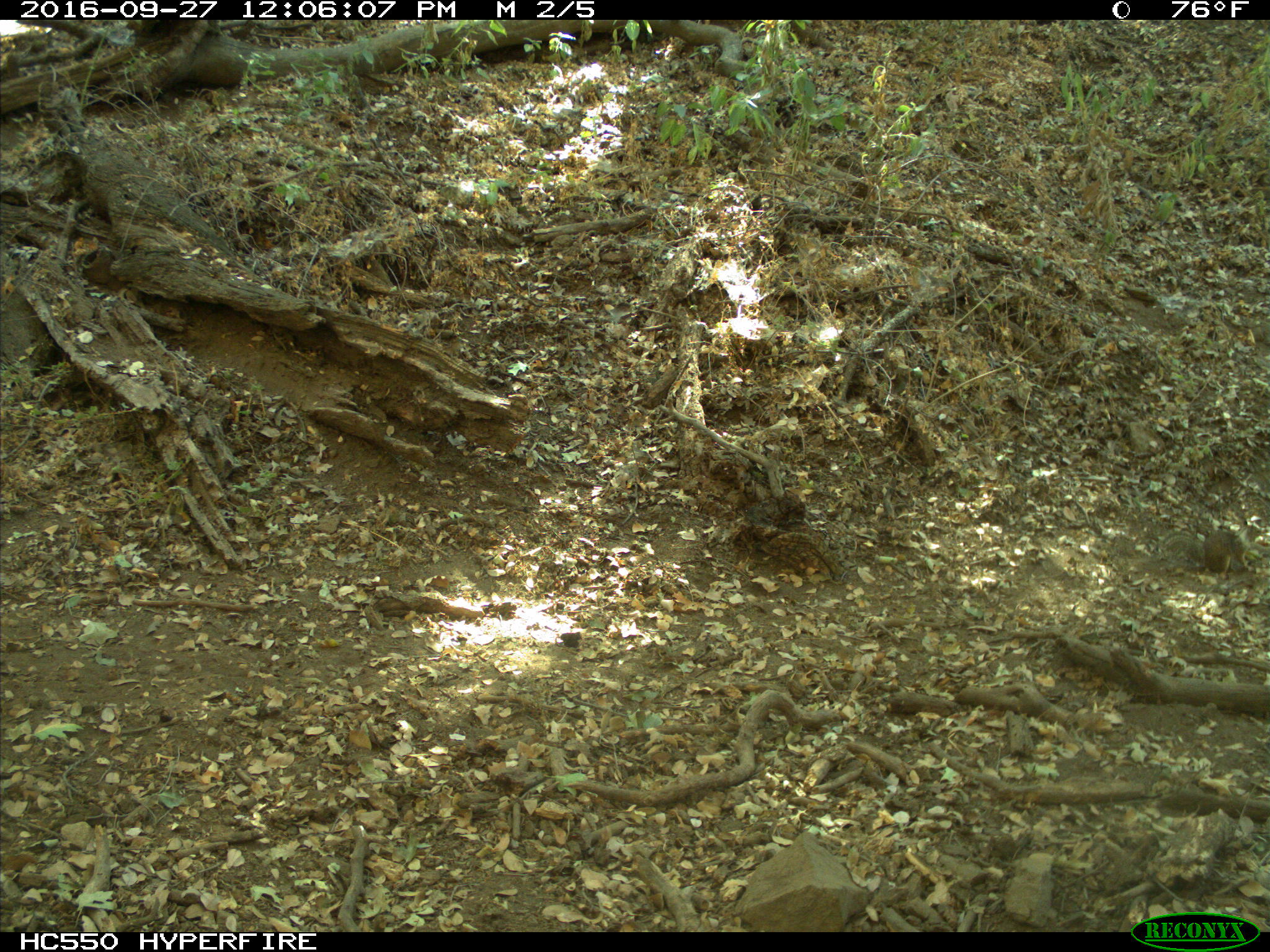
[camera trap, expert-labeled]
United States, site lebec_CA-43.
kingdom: Animalia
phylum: Chordata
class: Mammalia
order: Rodentia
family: Sciuridae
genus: Otospermophilus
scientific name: Otospermophilus beecheyi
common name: california ground squirrel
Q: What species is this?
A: Otospermophilus beecheyi (california ground squirrel).